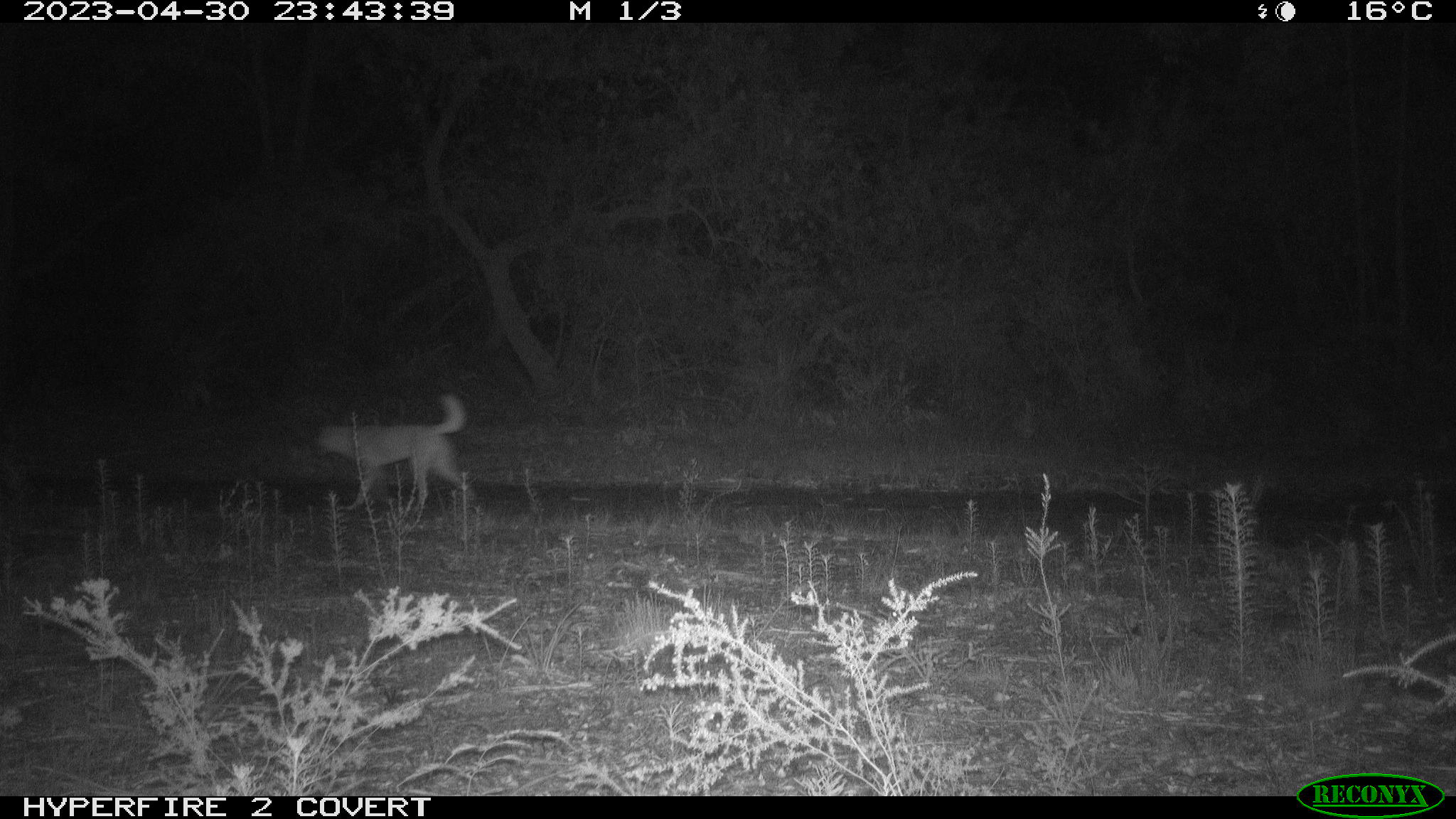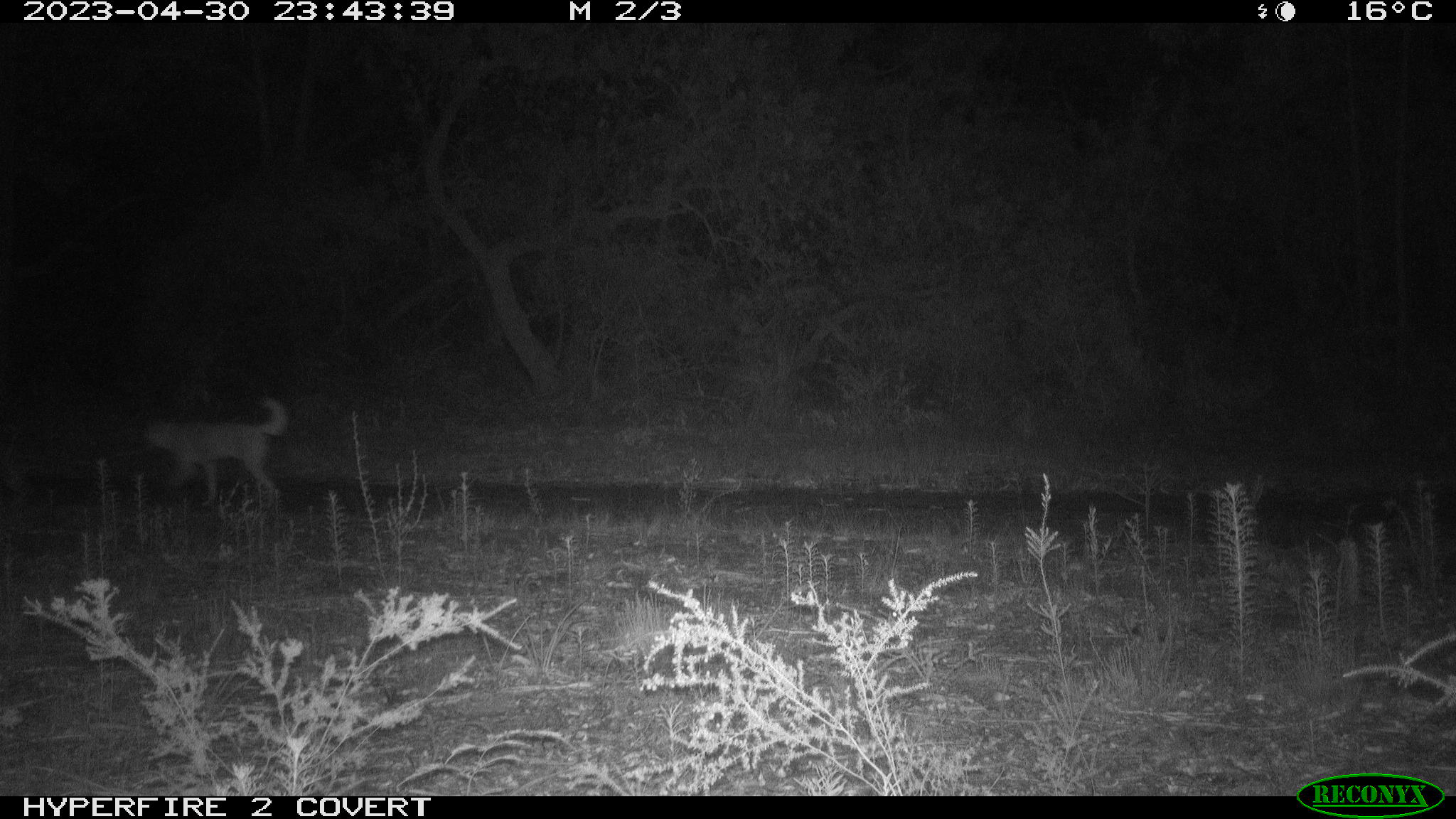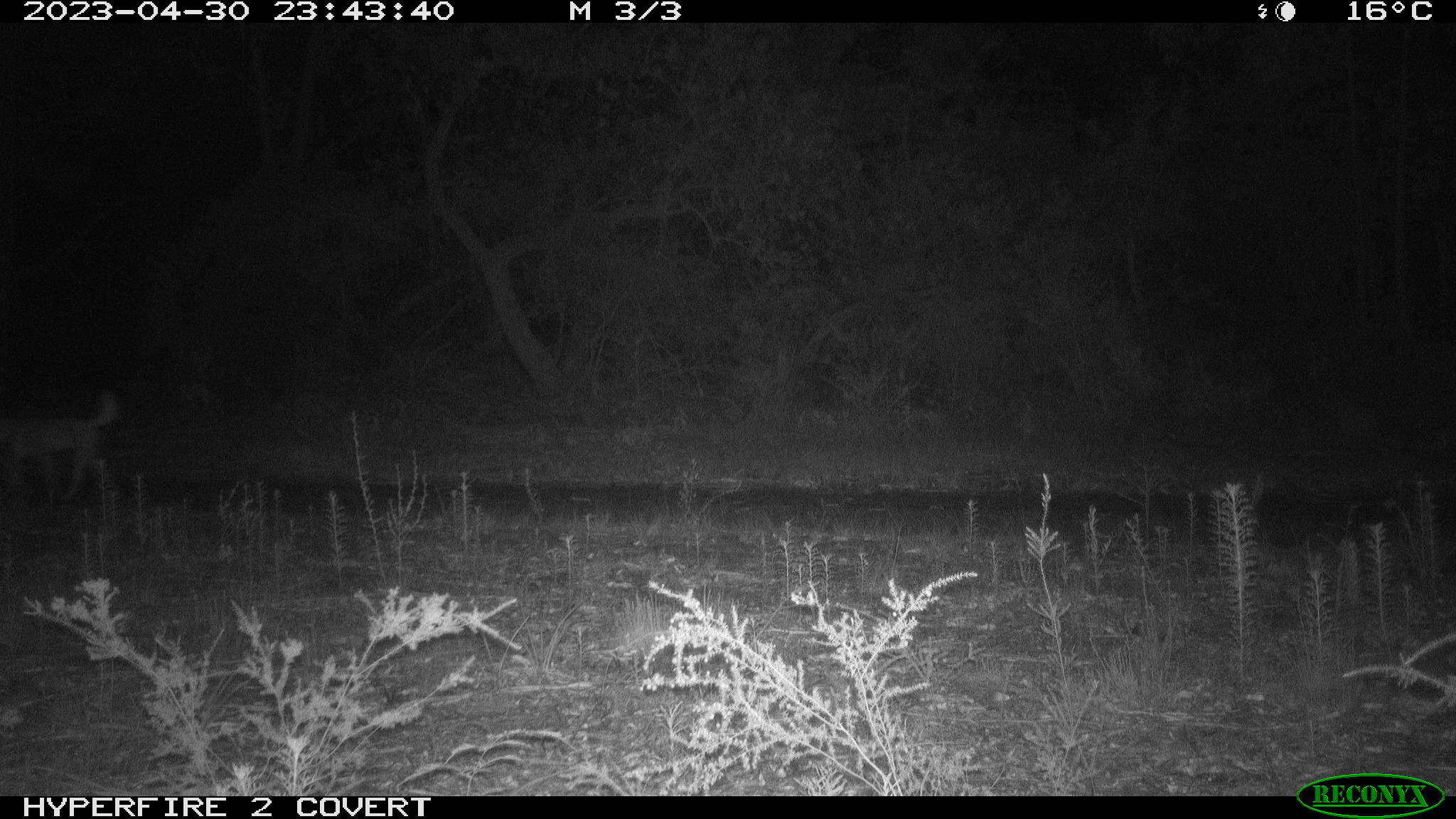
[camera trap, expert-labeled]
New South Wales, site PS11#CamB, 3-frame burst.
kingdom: Animalia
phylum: Chordata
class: Mammalia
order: Carnivora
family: Canidae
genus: Canis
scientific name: Canis familiaris dingo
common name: dingo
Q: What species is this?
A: Dingo (Canis familiaris dingo).